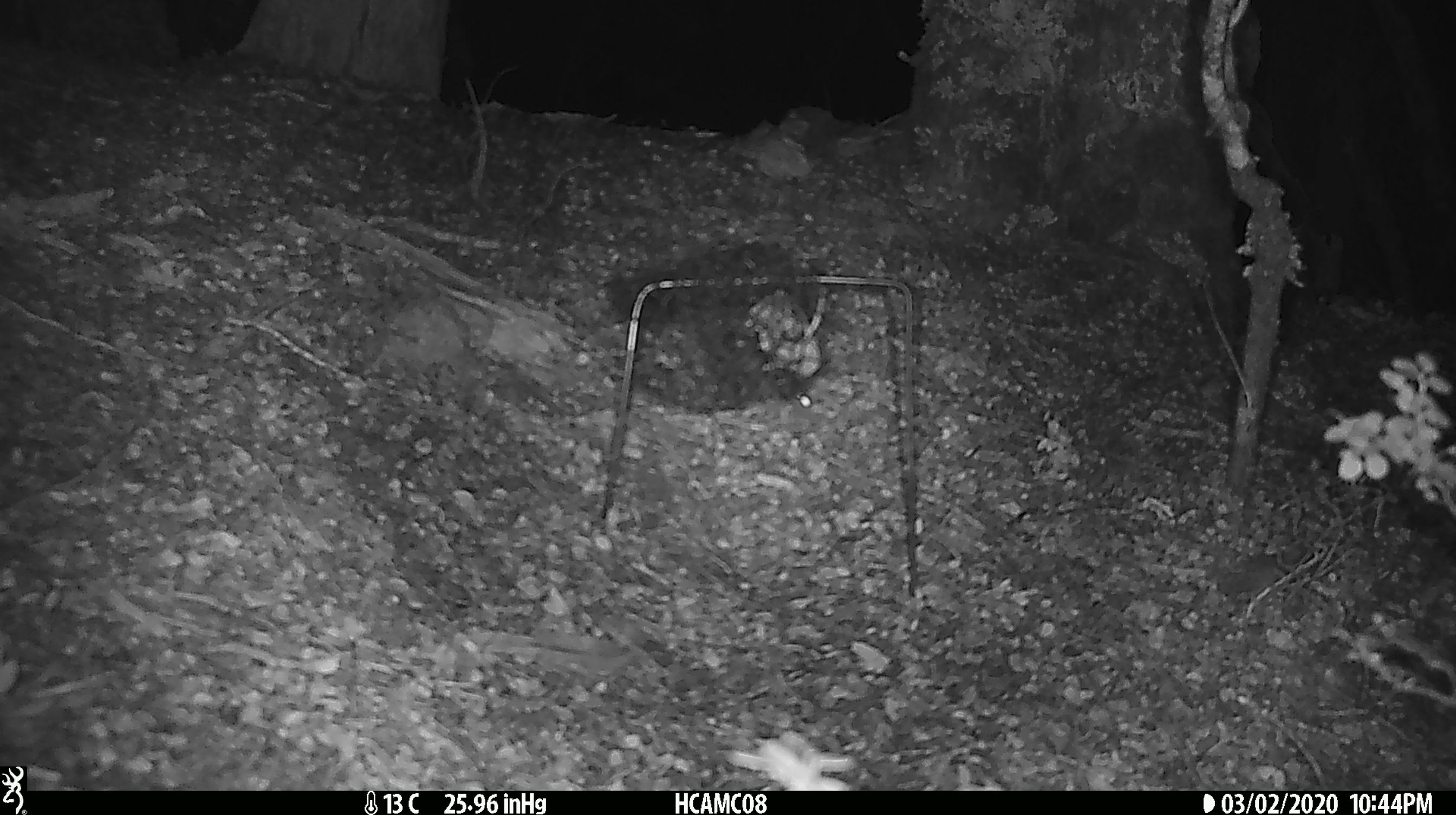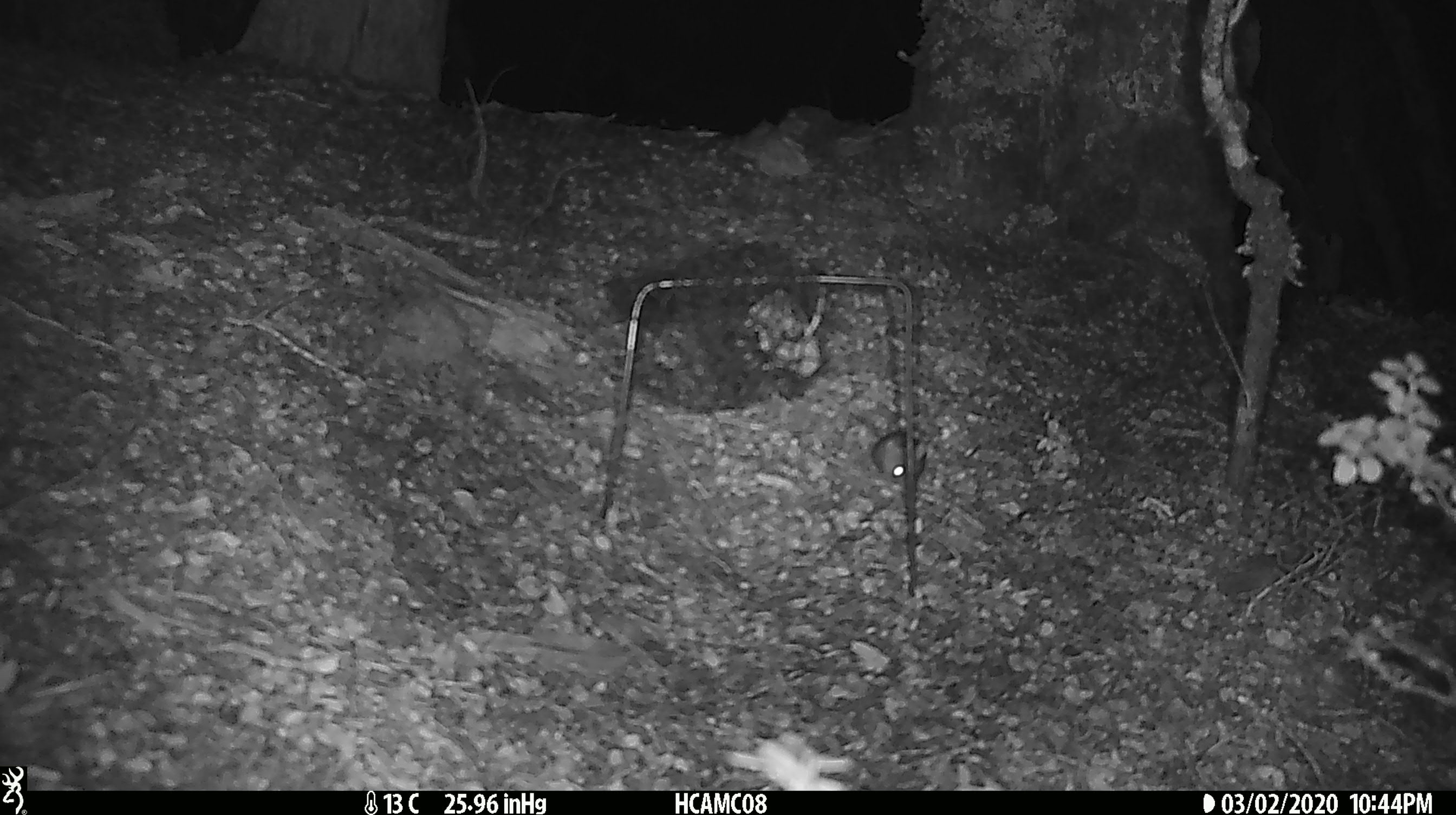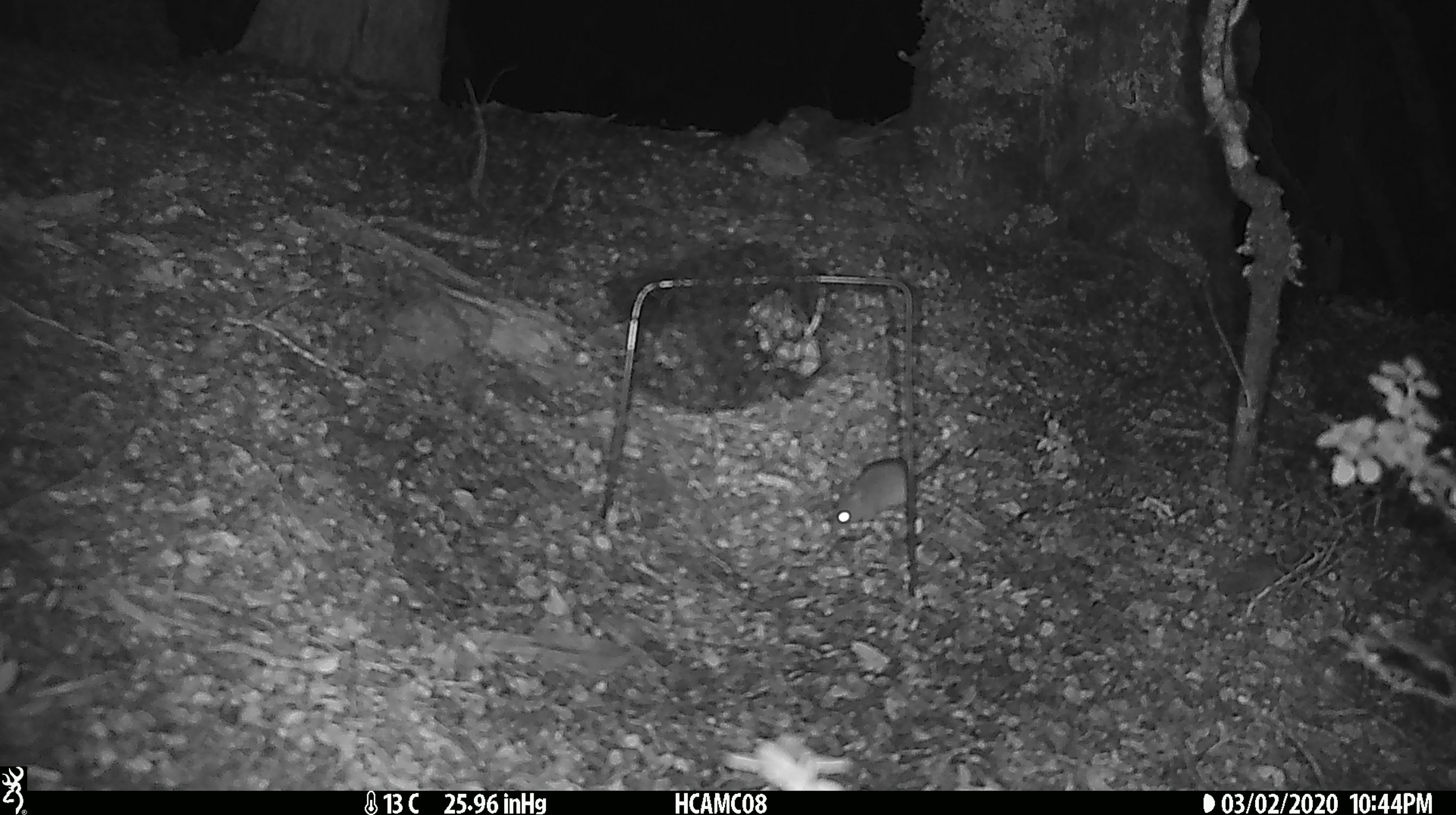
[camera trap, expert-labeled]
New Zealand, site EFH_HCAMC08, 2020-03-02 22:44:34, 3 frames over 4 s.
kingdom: Animalia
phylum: Chordata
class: Mammalia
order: Rodentia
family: Muridae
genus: Mus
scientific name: Mus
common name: mouse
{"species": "mouse (Mus)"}